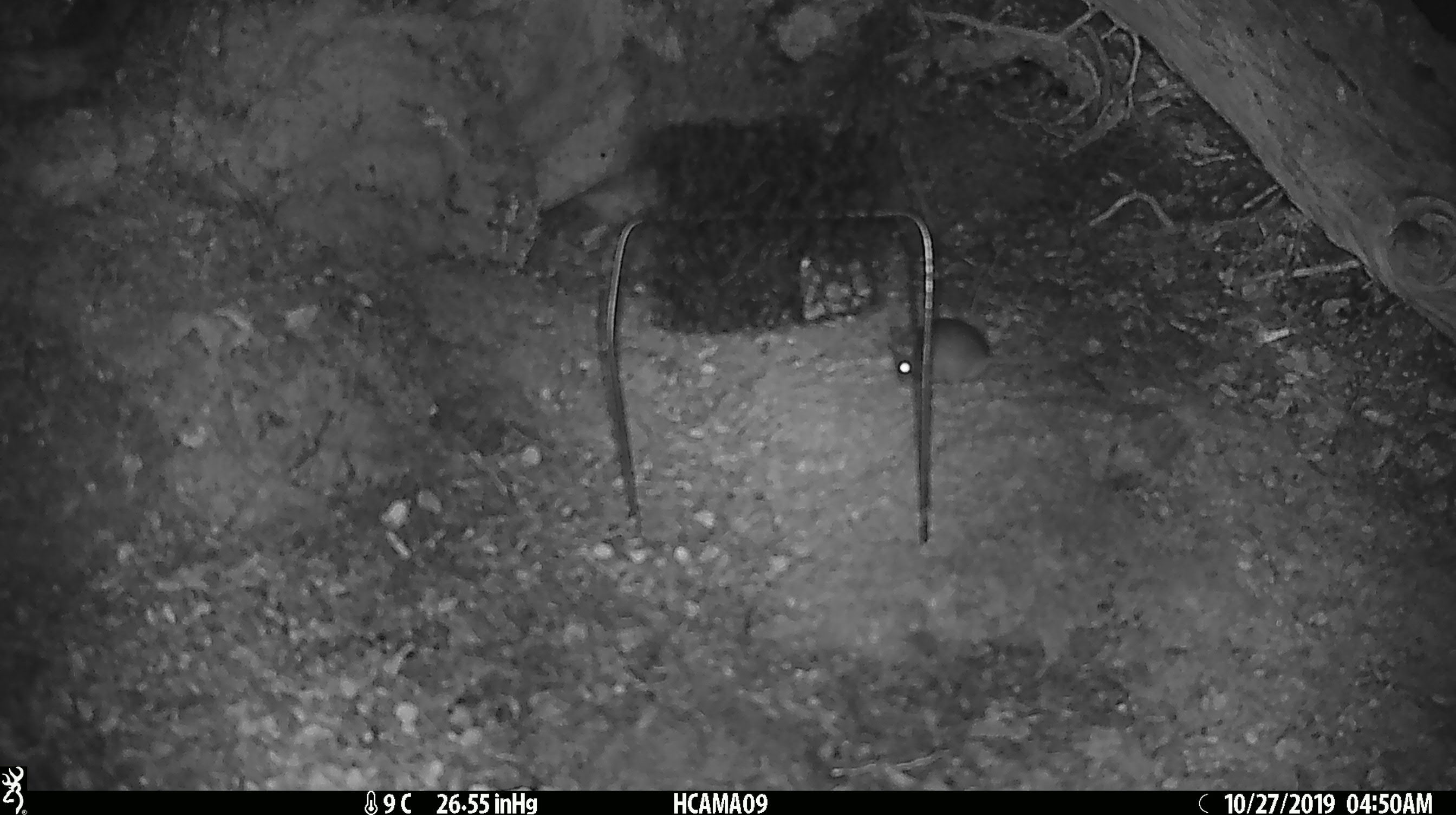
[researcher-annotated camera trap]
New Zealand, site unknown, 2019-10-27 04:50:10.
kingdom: Animalia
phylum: Chordata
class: Mammalia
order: Rodentia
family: Muridae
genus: Mus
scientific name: Mus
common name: mouse